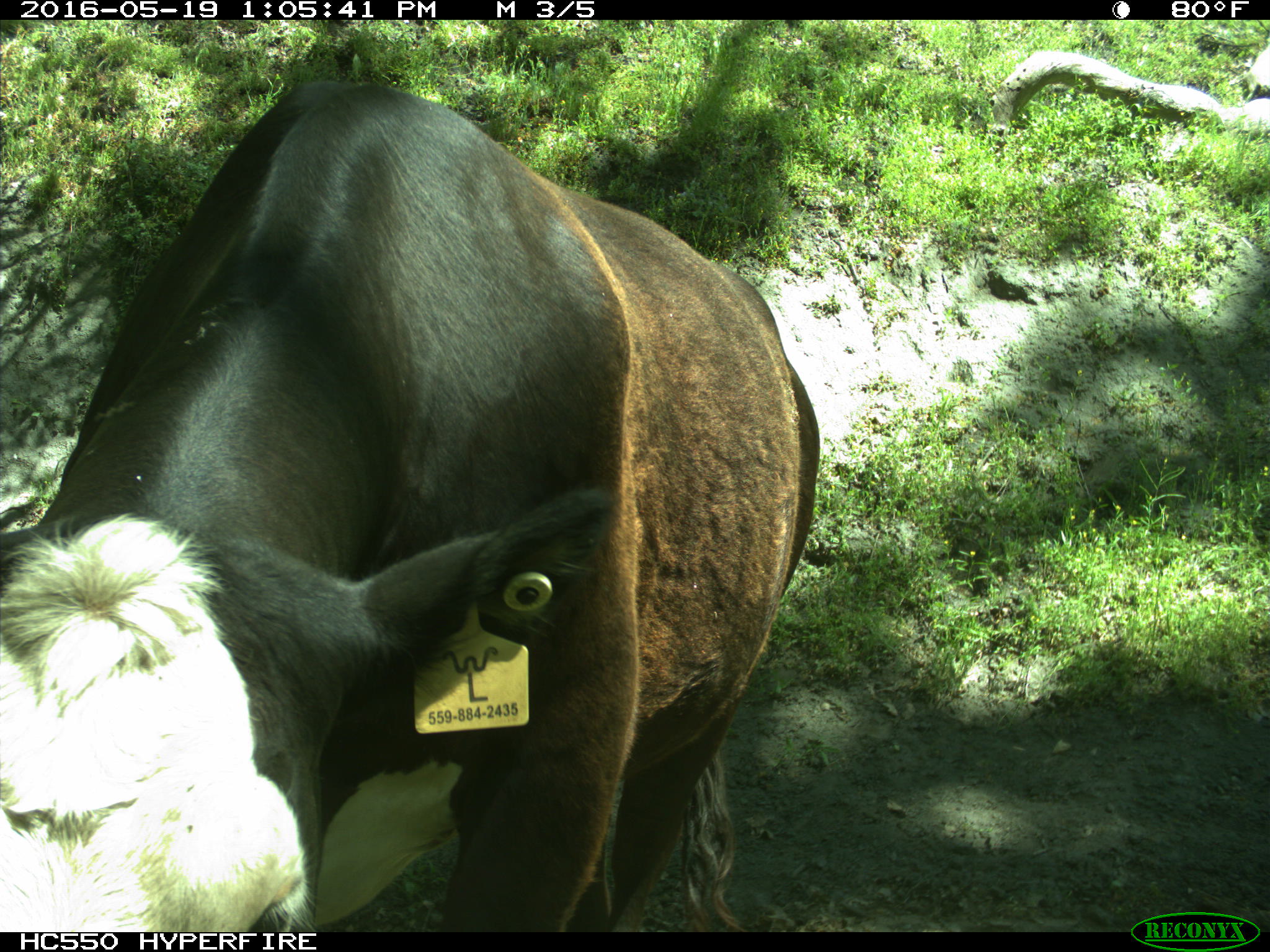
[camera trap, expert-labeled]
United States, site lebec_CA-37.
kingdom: Animalia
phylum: Chordata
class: Mammalia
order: Artiodactyla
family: Bovidae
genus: Bos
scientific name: Bos taurus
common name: domestic cow